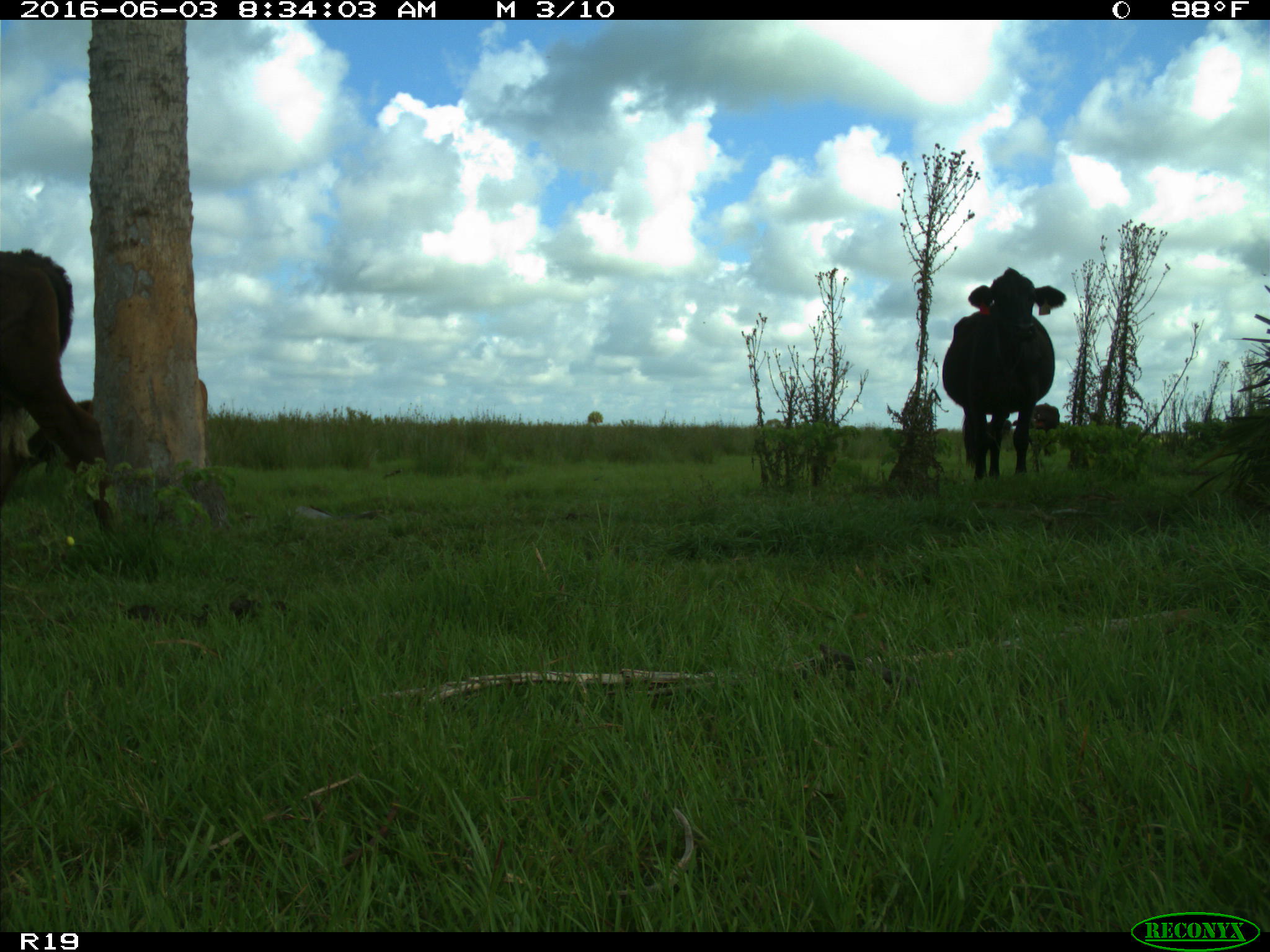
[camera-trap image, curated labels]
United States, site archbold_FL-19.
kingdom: Animalia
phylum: Chordata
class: Mammalia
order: Artiodactyla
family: Bovidae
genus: Bos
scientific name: Bos taurus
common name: domestic cow